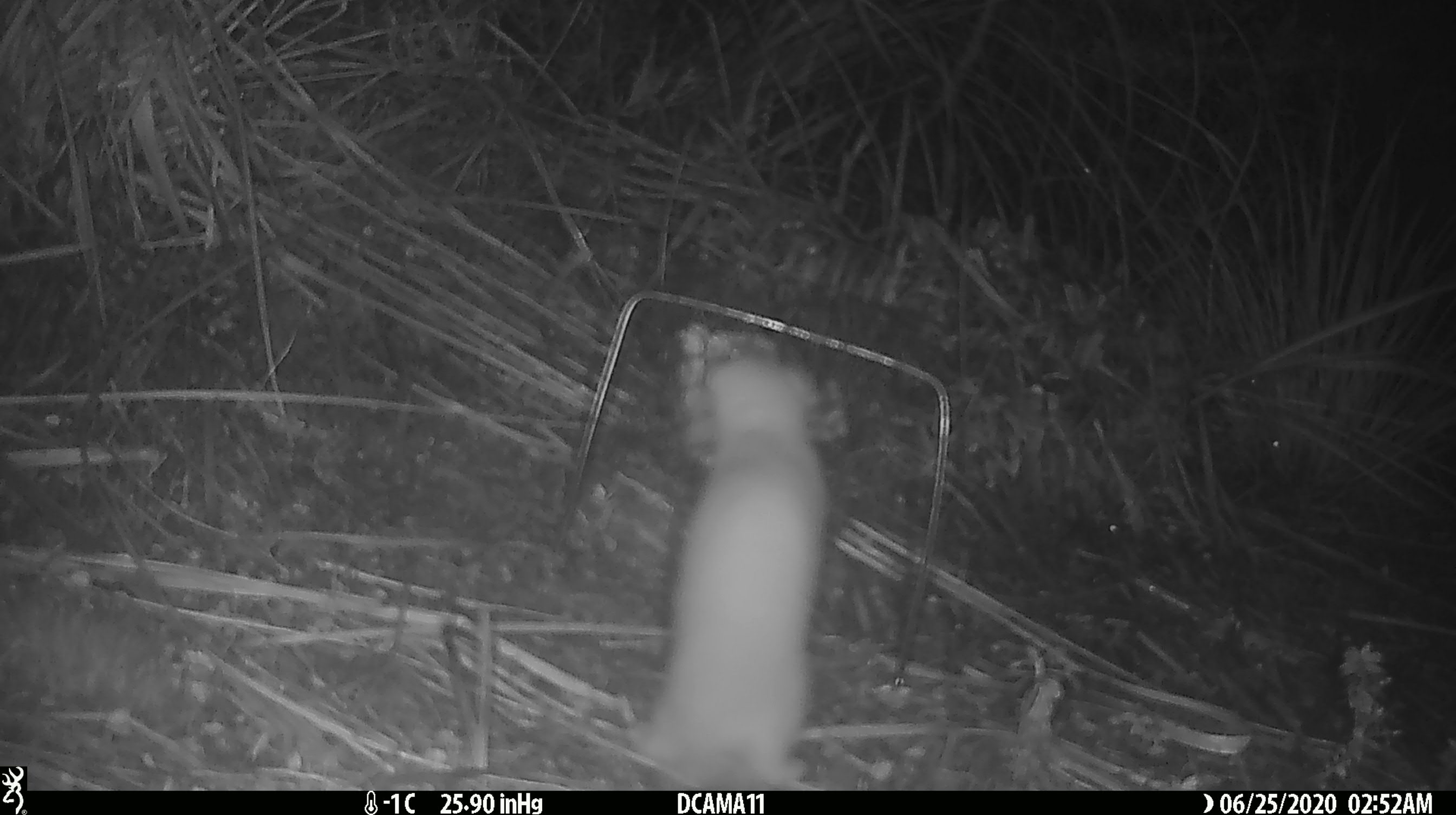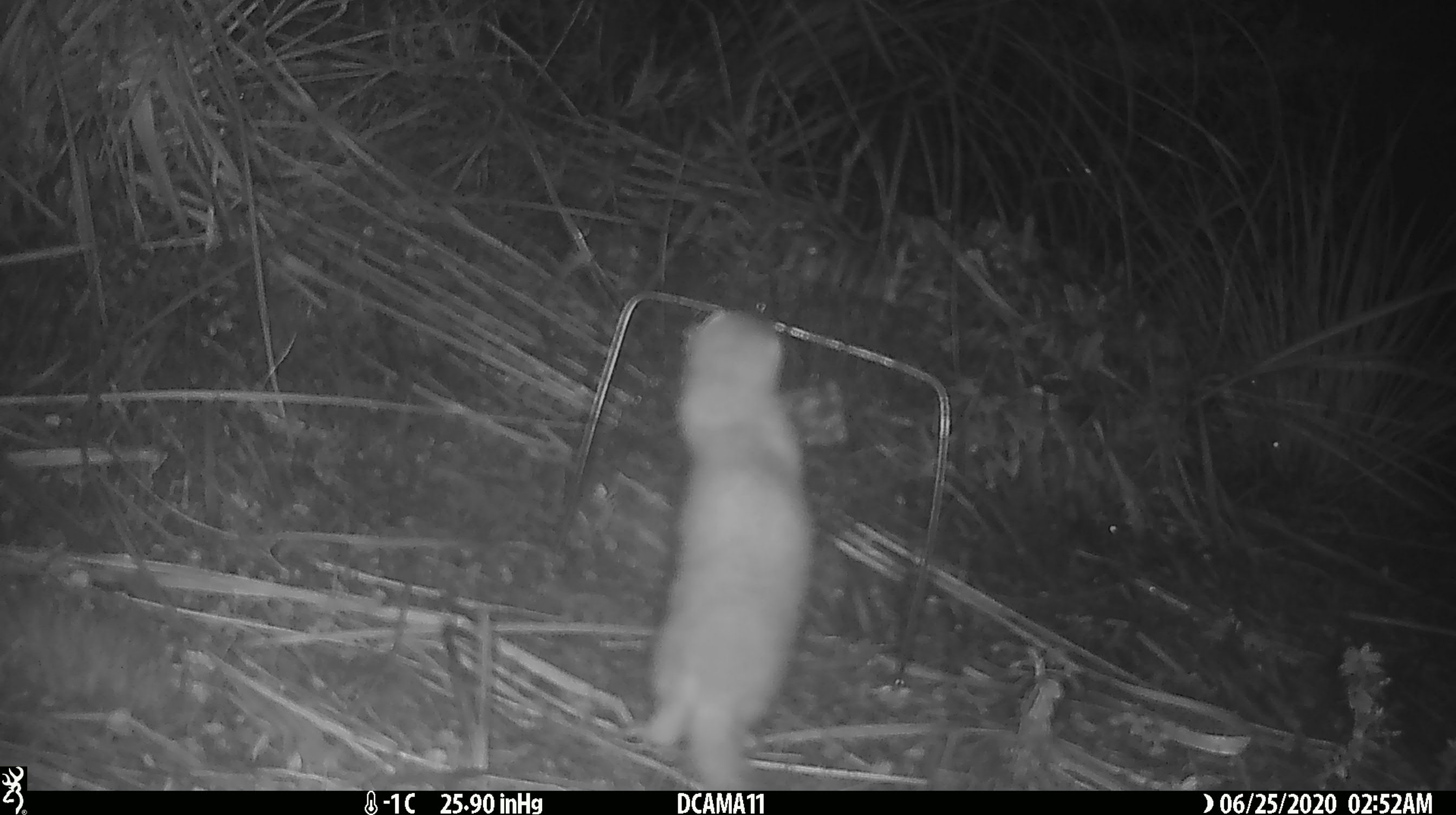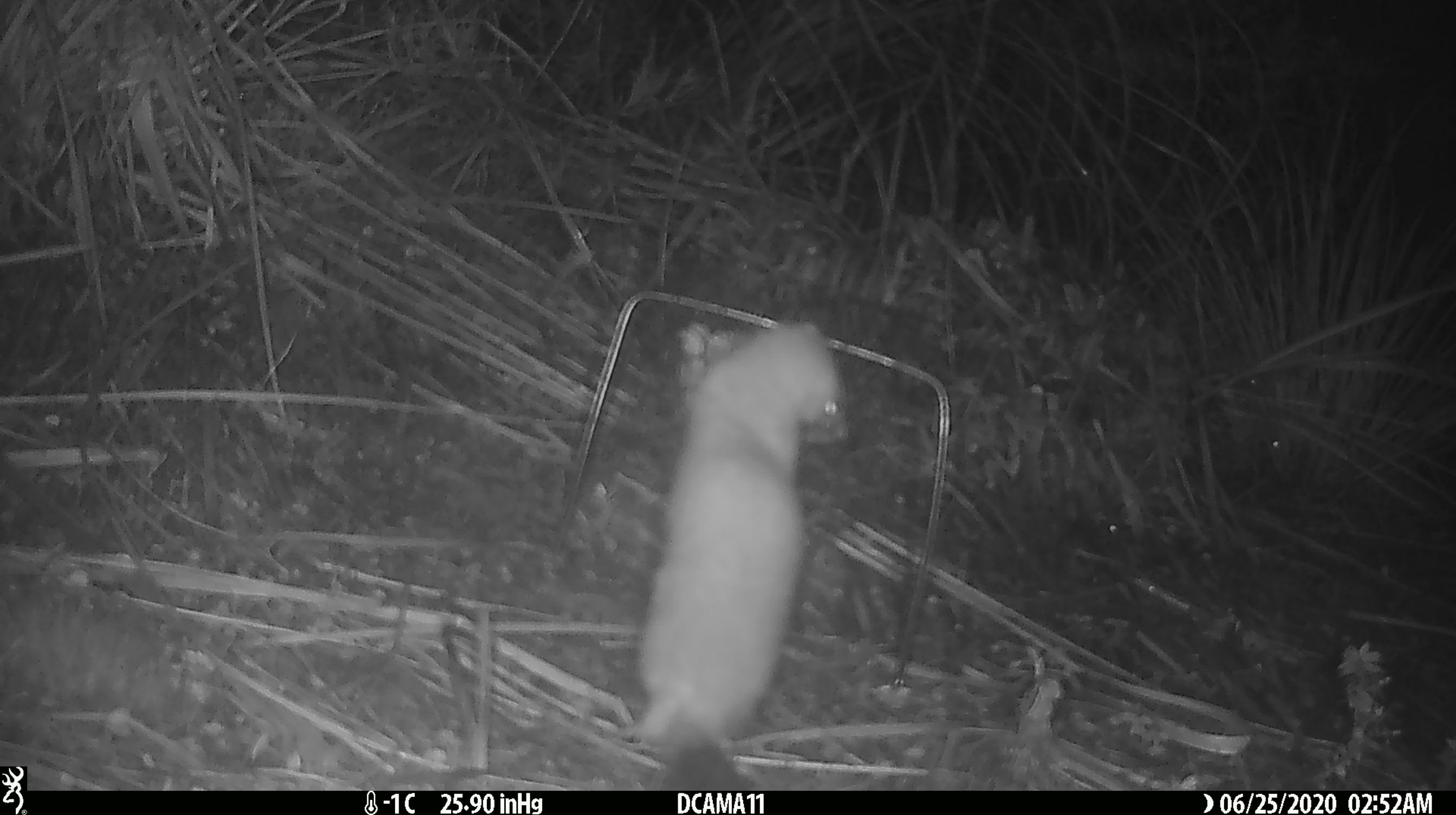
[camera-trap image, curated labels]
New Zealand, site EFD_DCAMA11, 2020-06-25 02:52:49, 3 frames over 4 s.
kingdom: Animalia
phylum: Chordata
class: Mammalia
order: Carnivora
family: Mustelidae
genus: Mustela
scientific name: Mustela erminea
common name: stoat